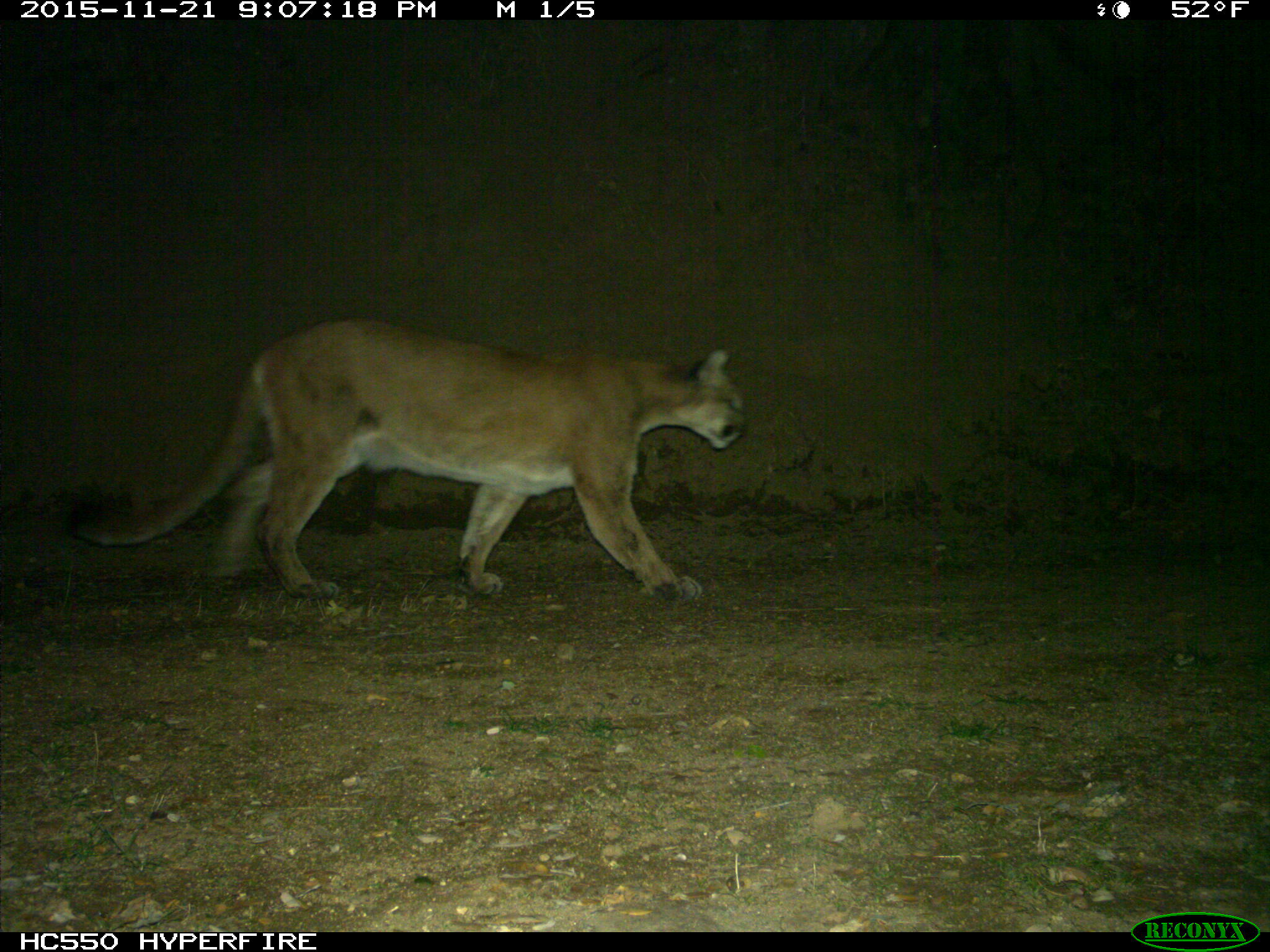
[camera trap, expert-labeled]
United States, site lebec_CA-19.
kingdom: Animalia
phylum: Chordata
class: Mammalia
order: Carnivora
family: Felidae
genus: Puma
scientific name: Puma concolor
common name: mountain lion